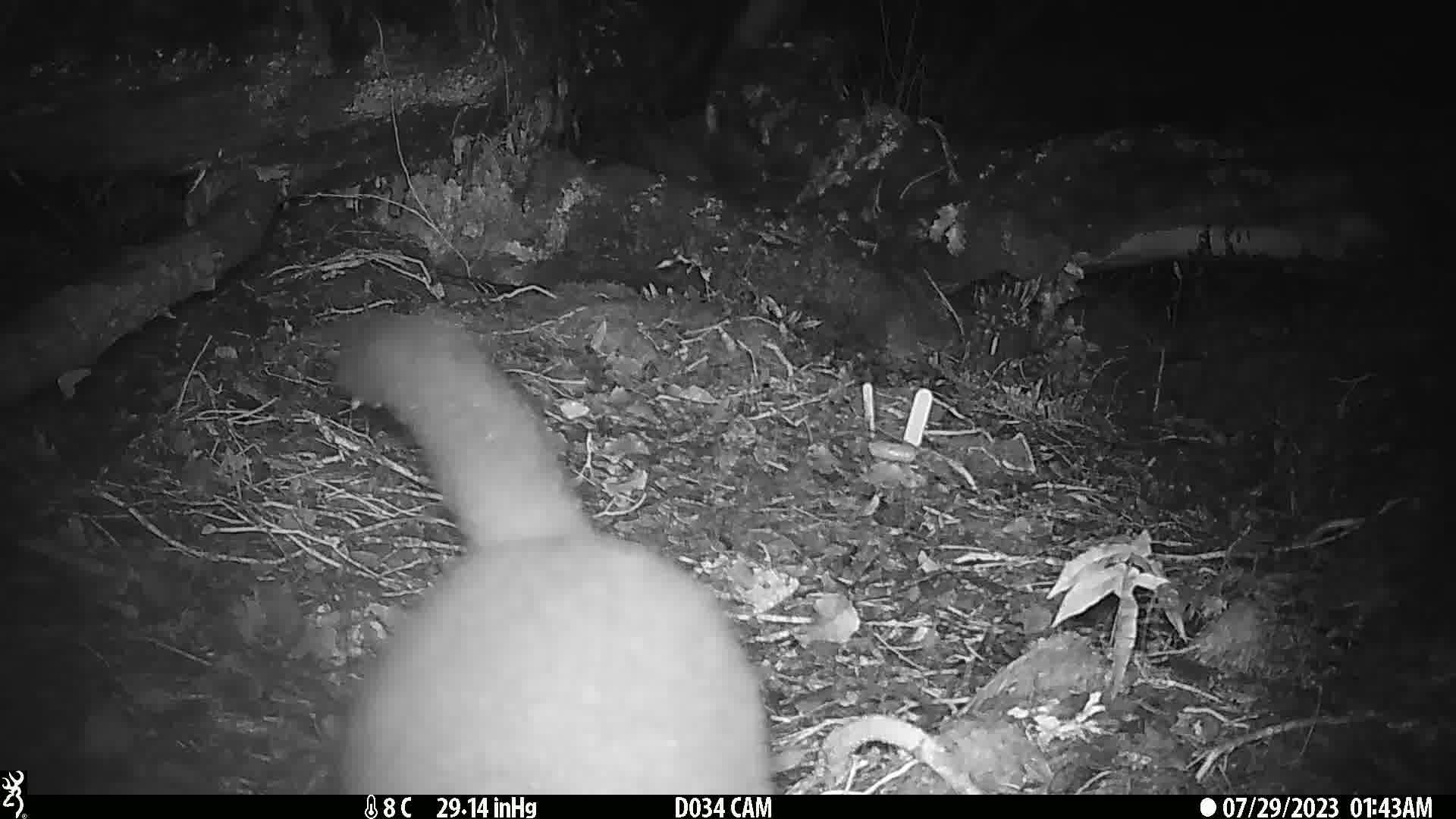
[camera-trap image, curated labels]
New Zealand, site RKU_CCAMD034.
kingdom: Animalia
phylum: Chordata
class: Mammalia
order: Diprotodontia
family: Phalangeridae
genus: Trichosurus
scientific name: Trichosurus vulpecula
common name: common brushtail possum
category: possum